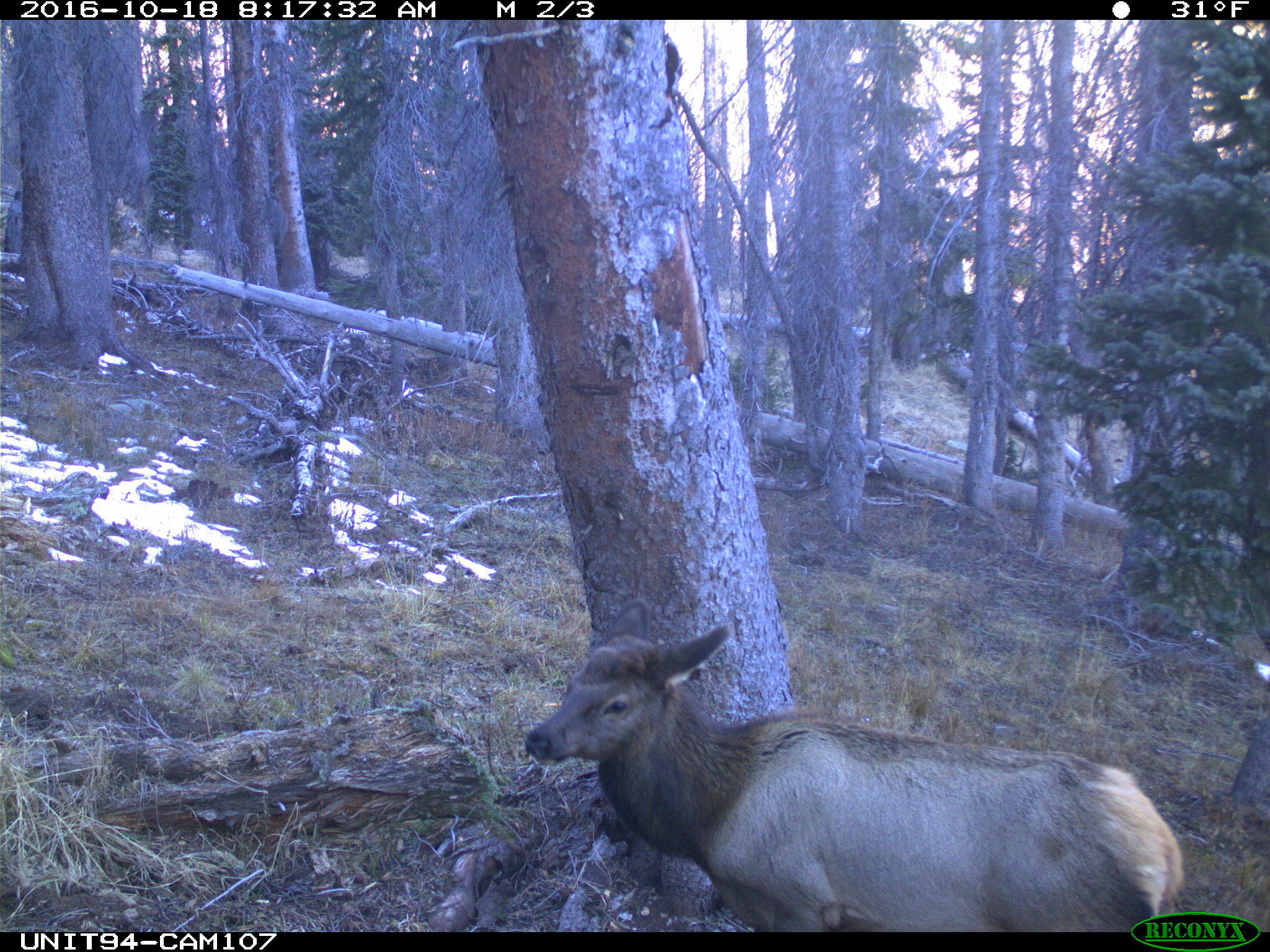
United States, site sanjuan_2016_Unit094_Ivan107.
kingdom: Animalia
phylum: Chordata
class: Mammalia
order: Artiodactyla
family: Cervidae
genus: Cervus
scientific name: Cervus elaphus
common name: red deer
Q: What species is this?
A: Cervus elaphus (red deer).